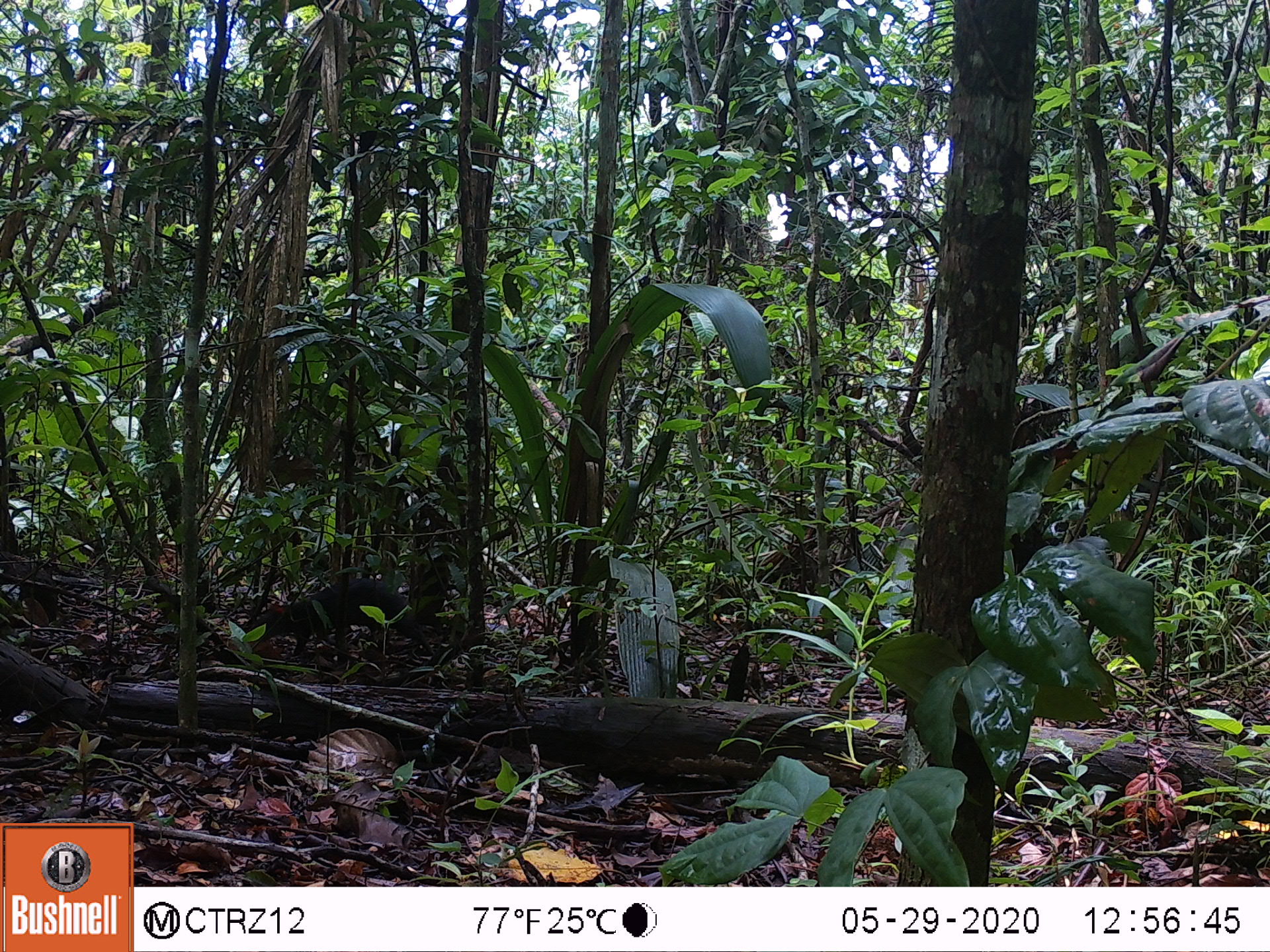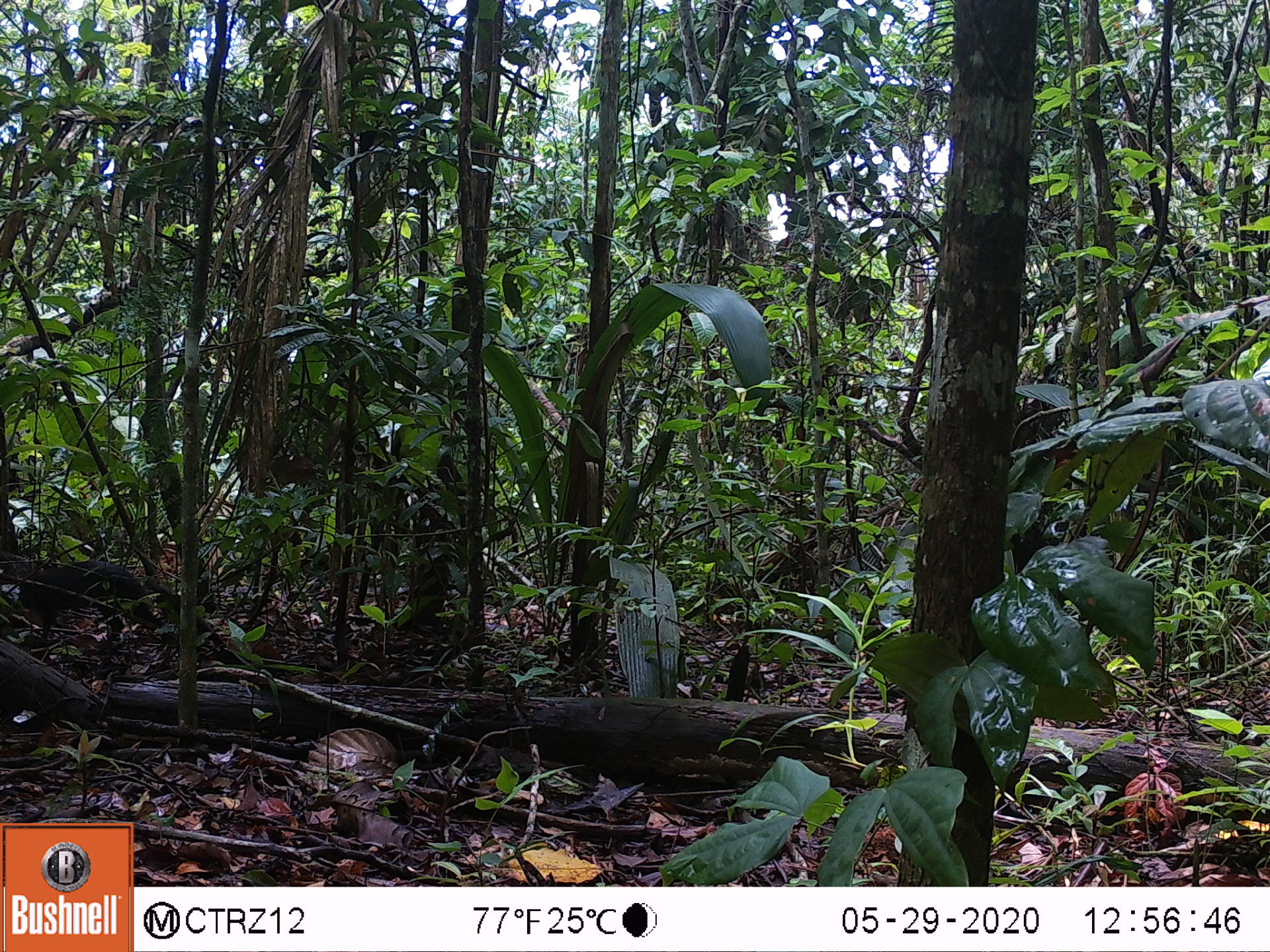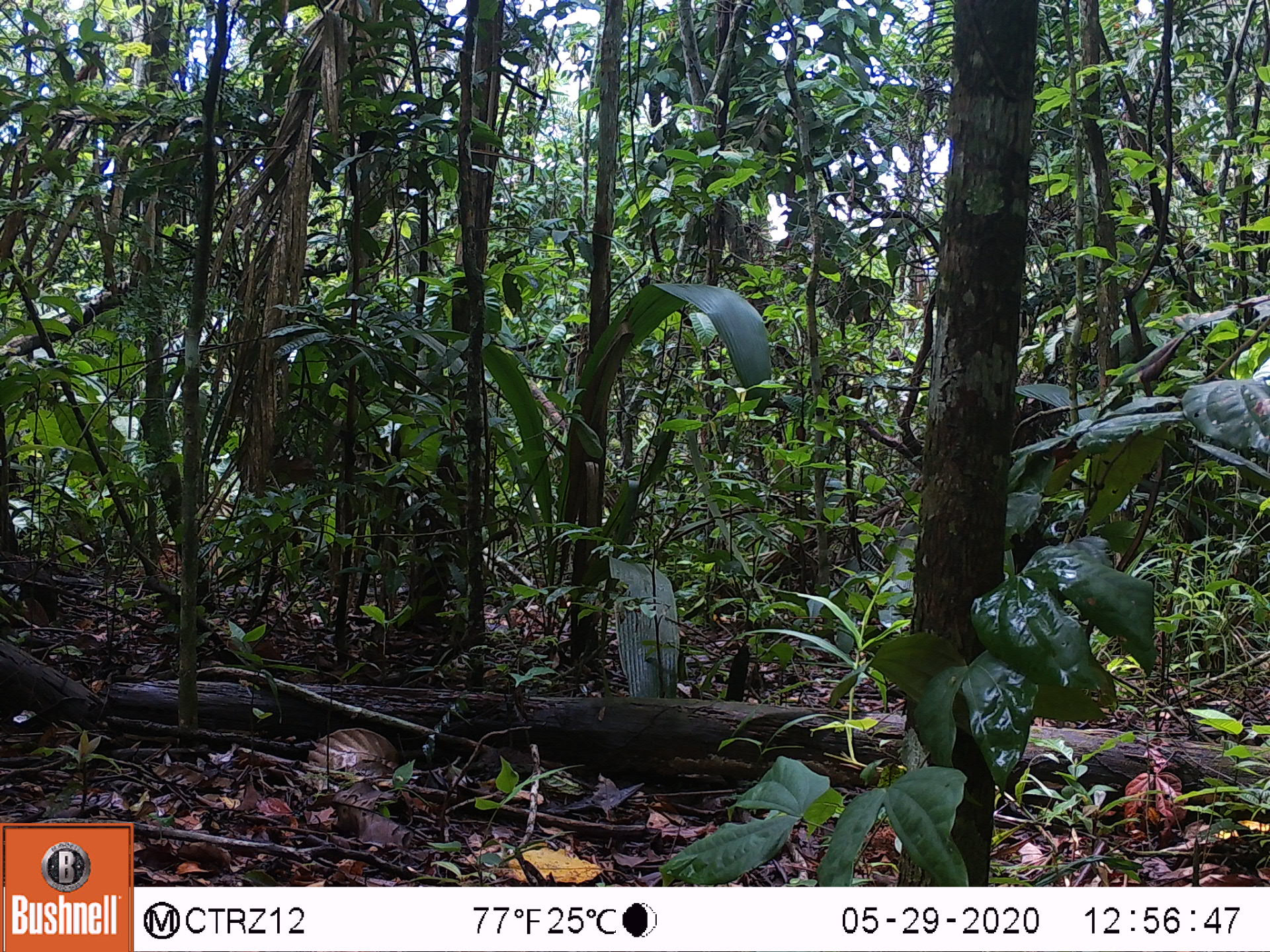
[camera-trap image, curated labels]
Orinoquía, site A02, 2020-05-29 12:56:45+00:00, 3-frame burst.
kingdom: Animalia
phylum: Chordata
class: Mammalia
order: Rodentia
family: Dasyproctidae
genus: Dasyprocta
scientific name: Dasyprocta fuliginosa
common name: black agouti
Black agouti (Dasyprocta fuliginosa).